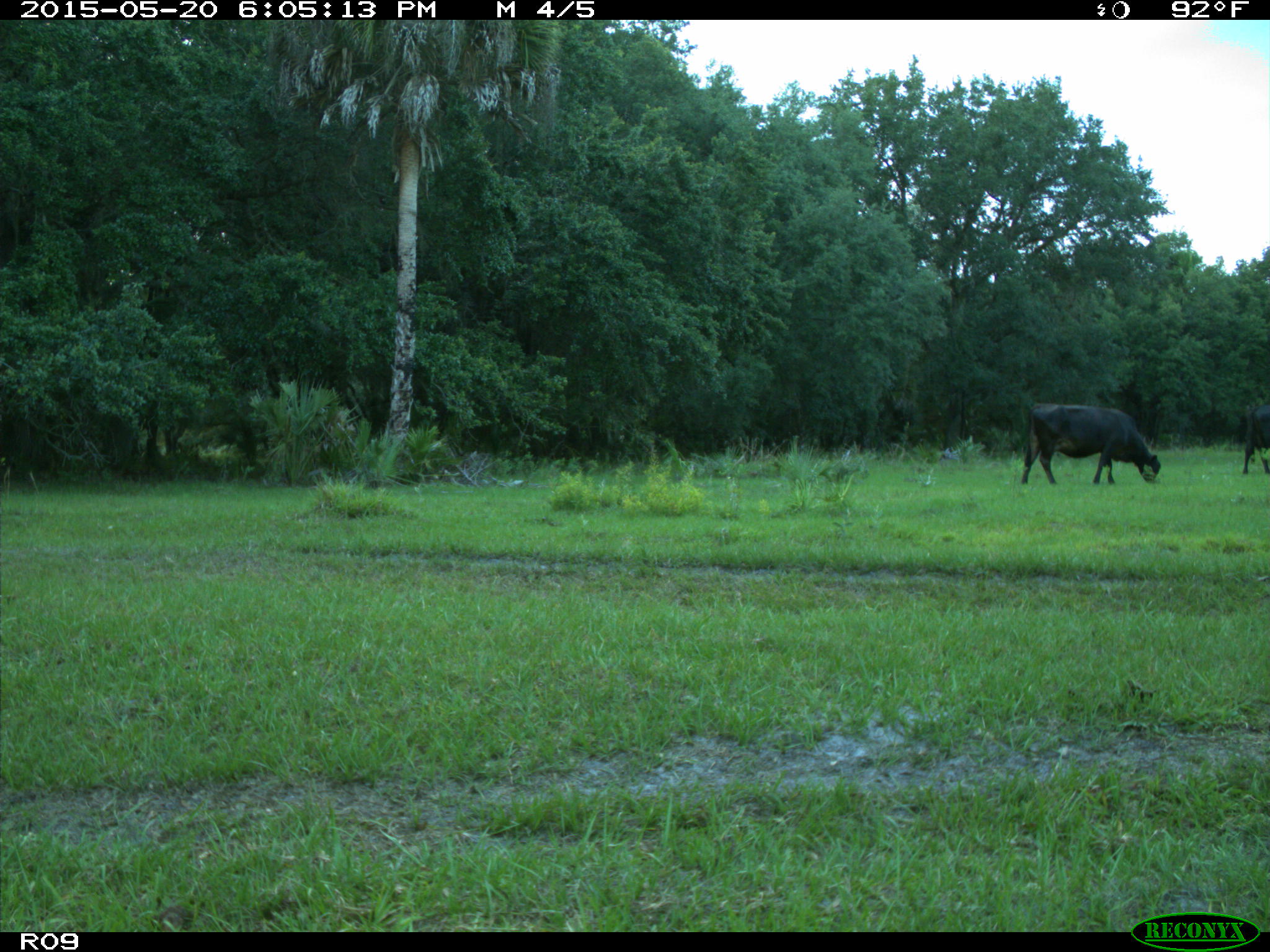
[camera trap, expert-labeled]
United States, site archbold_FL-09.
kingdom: Animalia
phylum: Chordata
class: Mammalia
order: Artiodactyla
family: Bovidae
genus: Bos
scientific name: Bos taurus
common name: domestic cow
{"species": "Bos taurus (domestic cow)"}